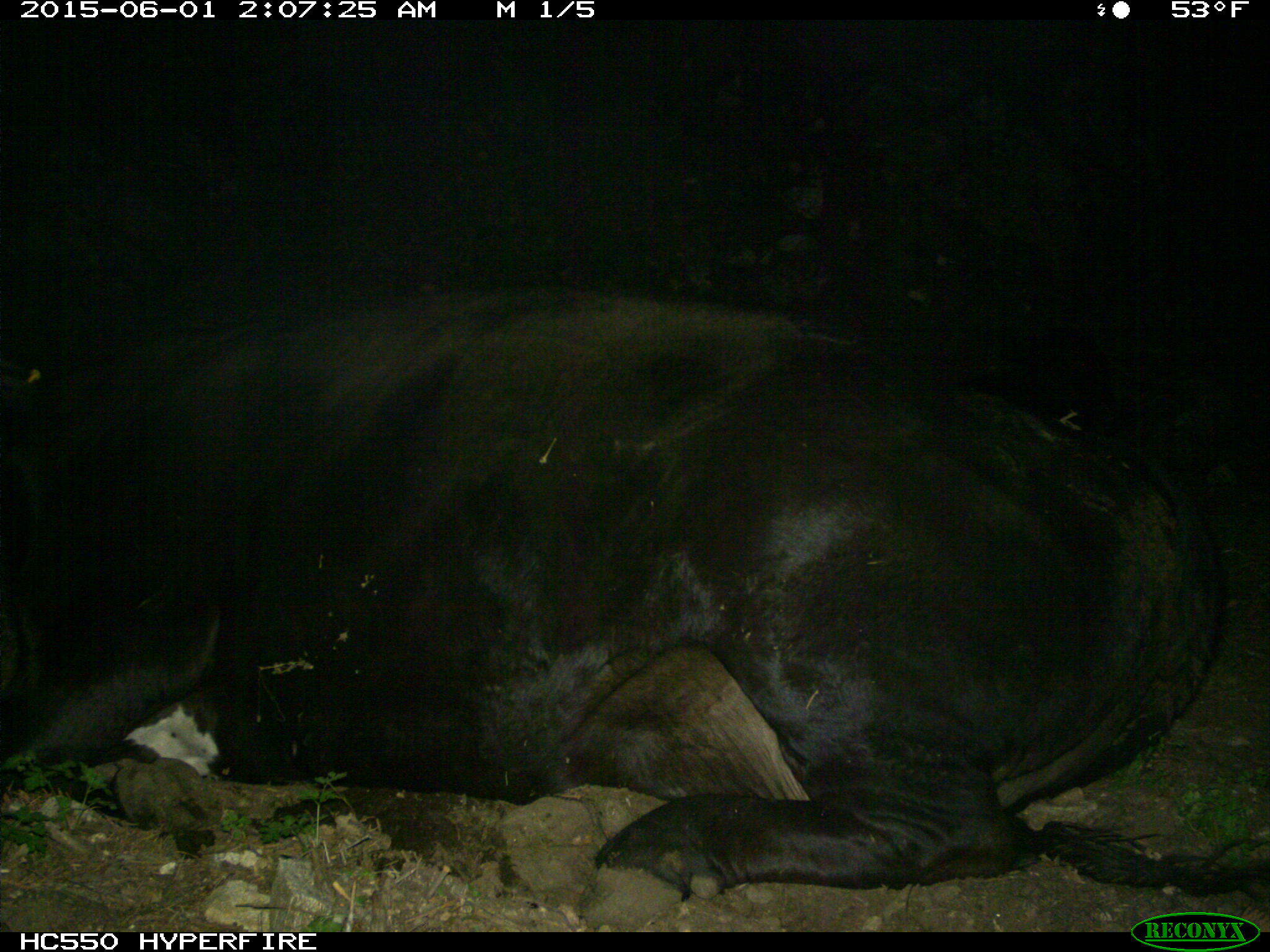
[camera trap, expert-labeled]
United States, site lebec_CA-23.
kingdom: Animalia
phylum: Chordata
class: Mammalia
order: Artiodactyla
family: Bovidae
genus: Bos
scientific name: Bos taurus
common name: domestic cow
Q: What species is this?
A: Bos taurus (domestic cow).